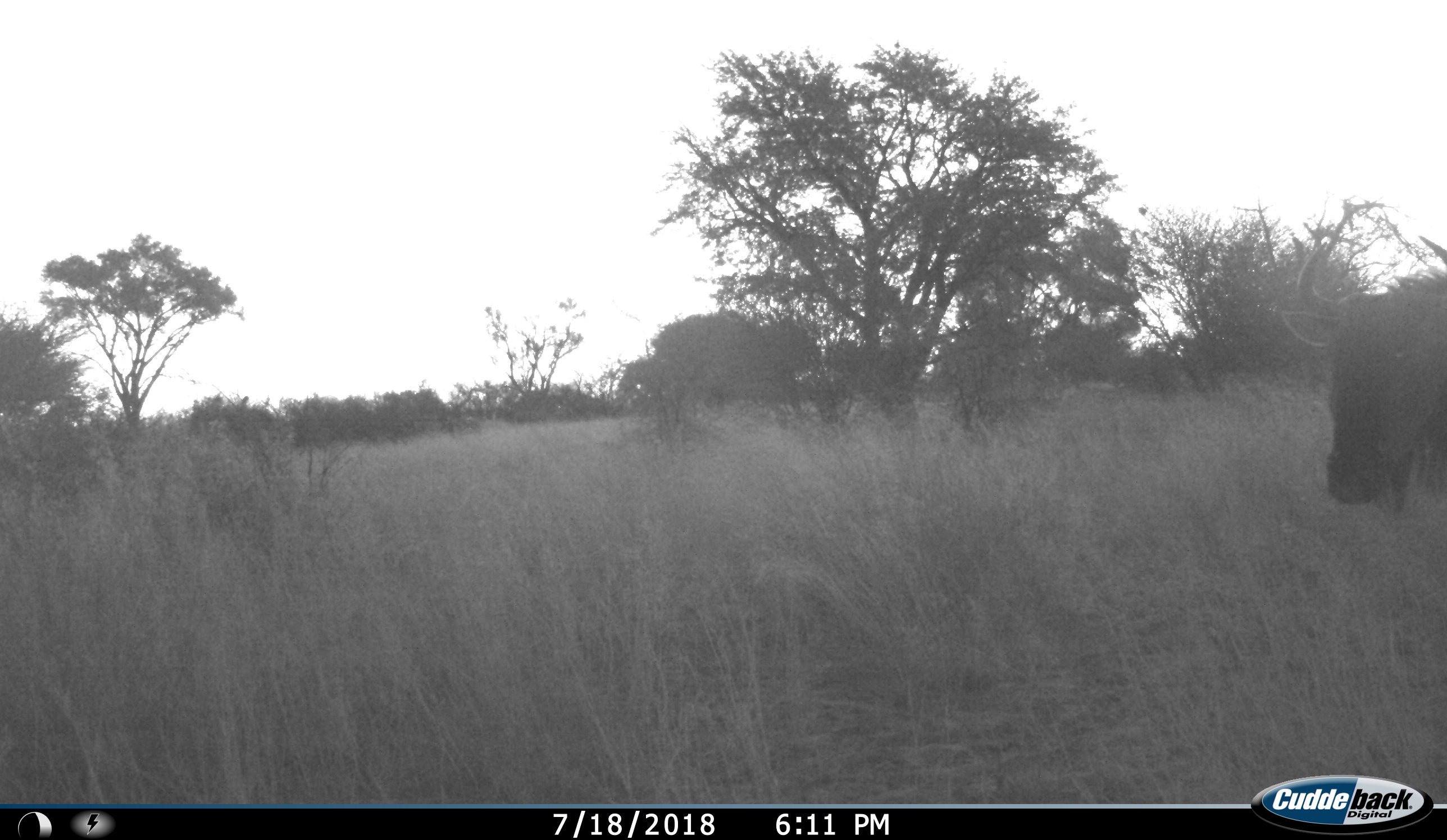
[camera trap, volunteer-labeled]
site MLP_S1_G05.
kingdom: Animalia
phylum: Chordata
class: Mammalia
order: Artiodactyla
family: Bovidae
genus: Connochaetes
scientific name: Connochaetes taurinus taurinus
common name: blue wildebeest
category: wildebeestblue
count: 1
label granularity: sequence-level